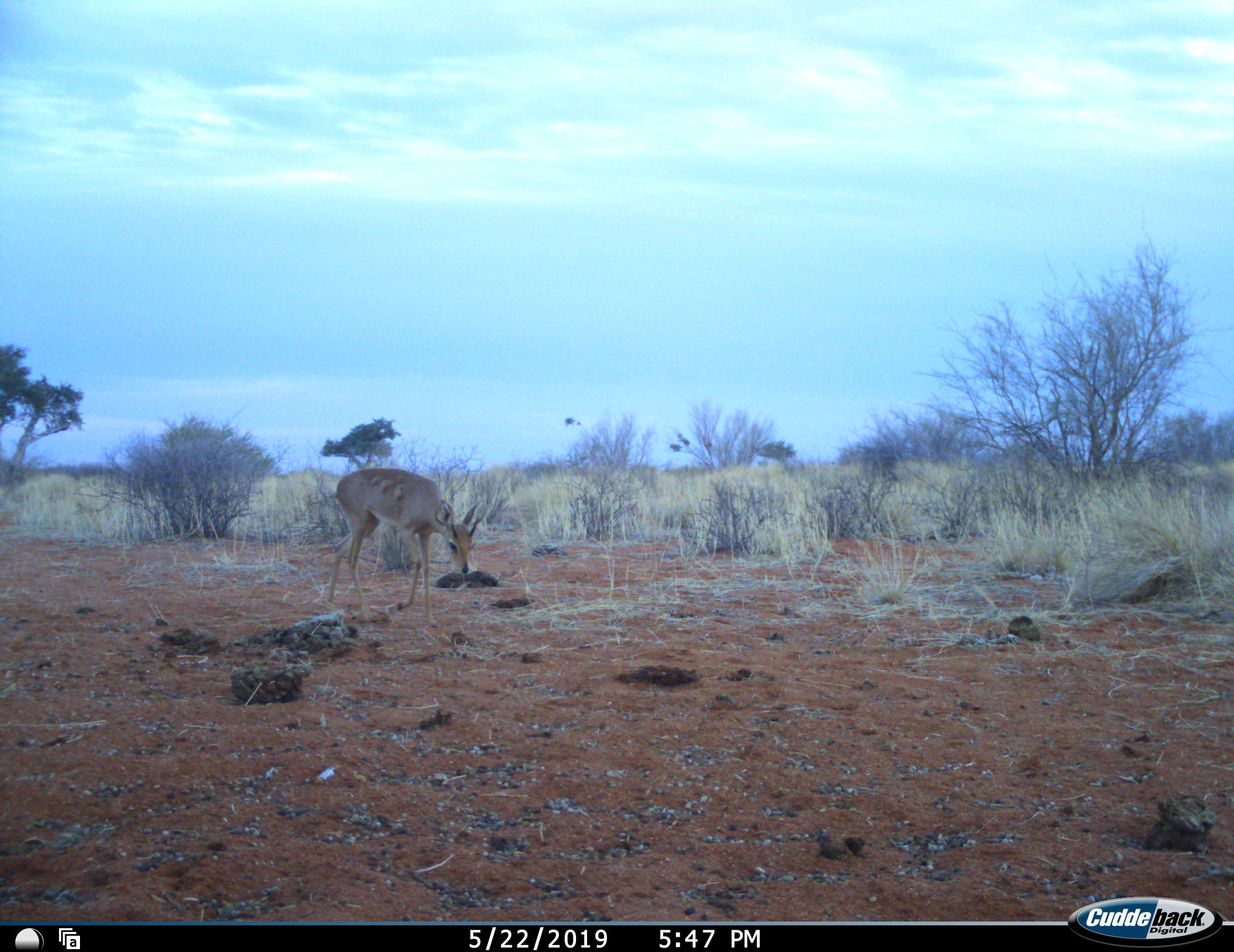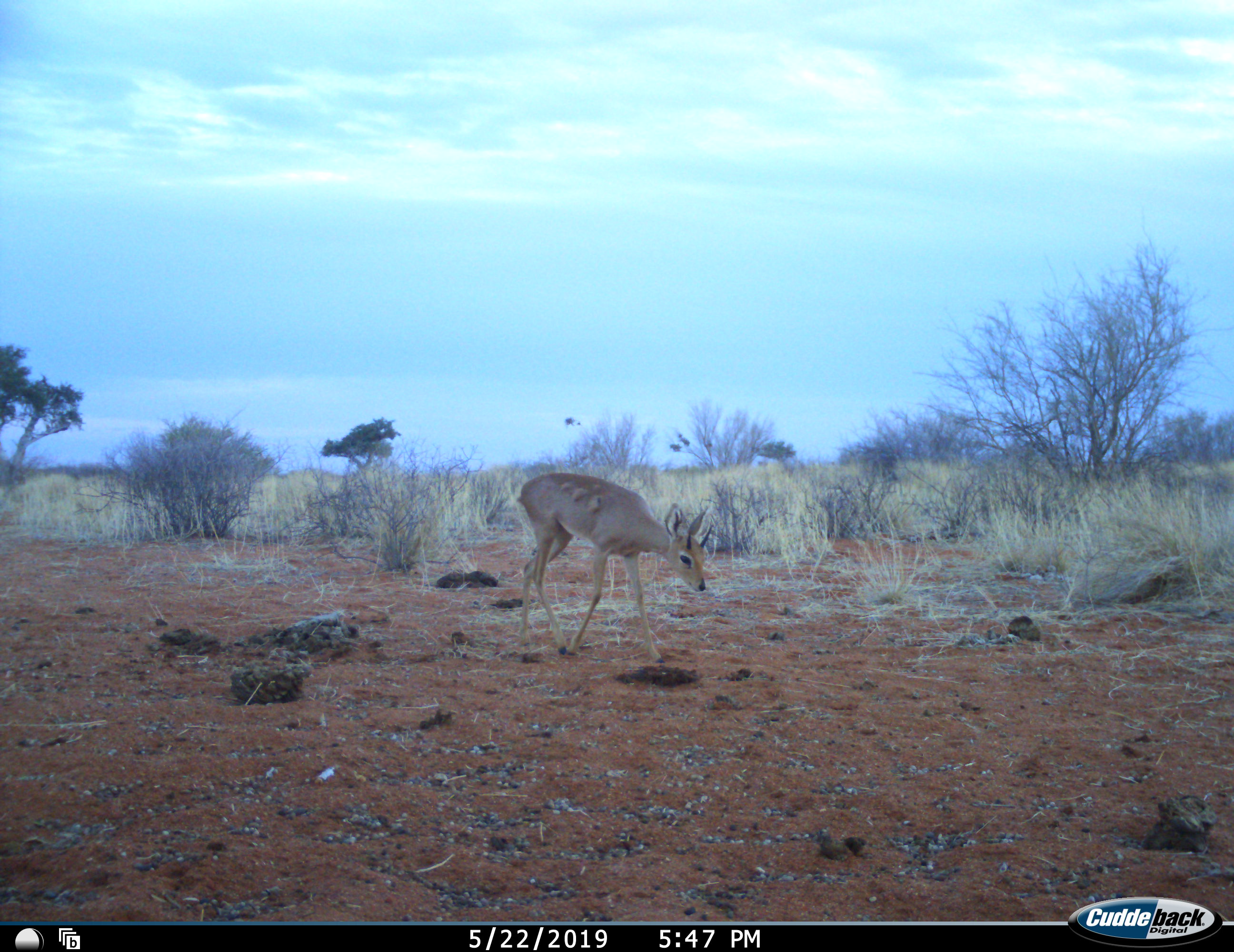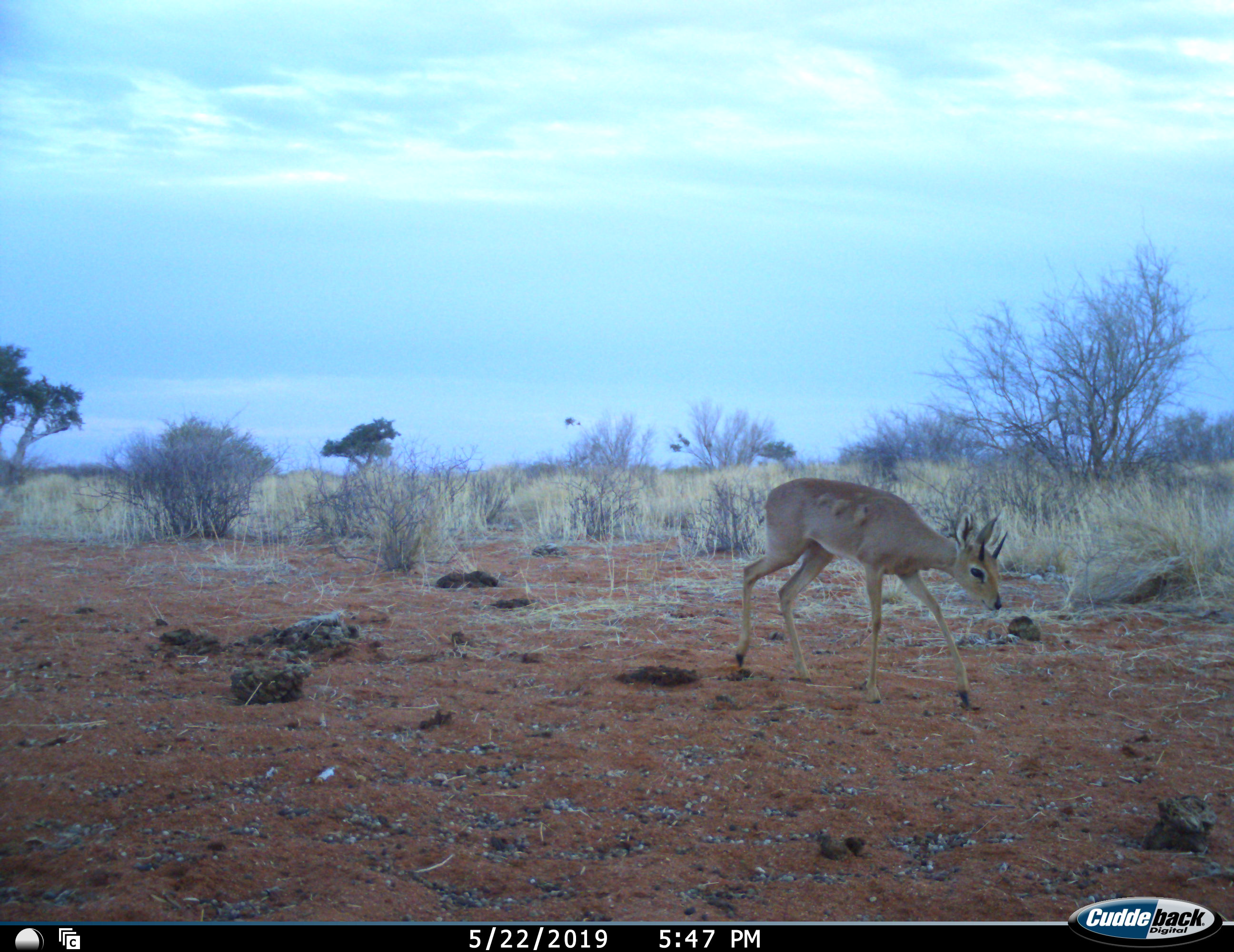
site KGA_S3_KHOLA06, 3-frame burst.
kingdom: Animalia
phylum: Chordata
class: Mammalia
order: Artiodactyla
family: Bovidae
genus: Sylvicapra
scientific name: Sylvicapra grimmia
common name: common duiker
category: duikercommongrey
Duikercommongrey (common duiker) (Sylvicapra grimmia), count 1. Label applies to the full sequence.